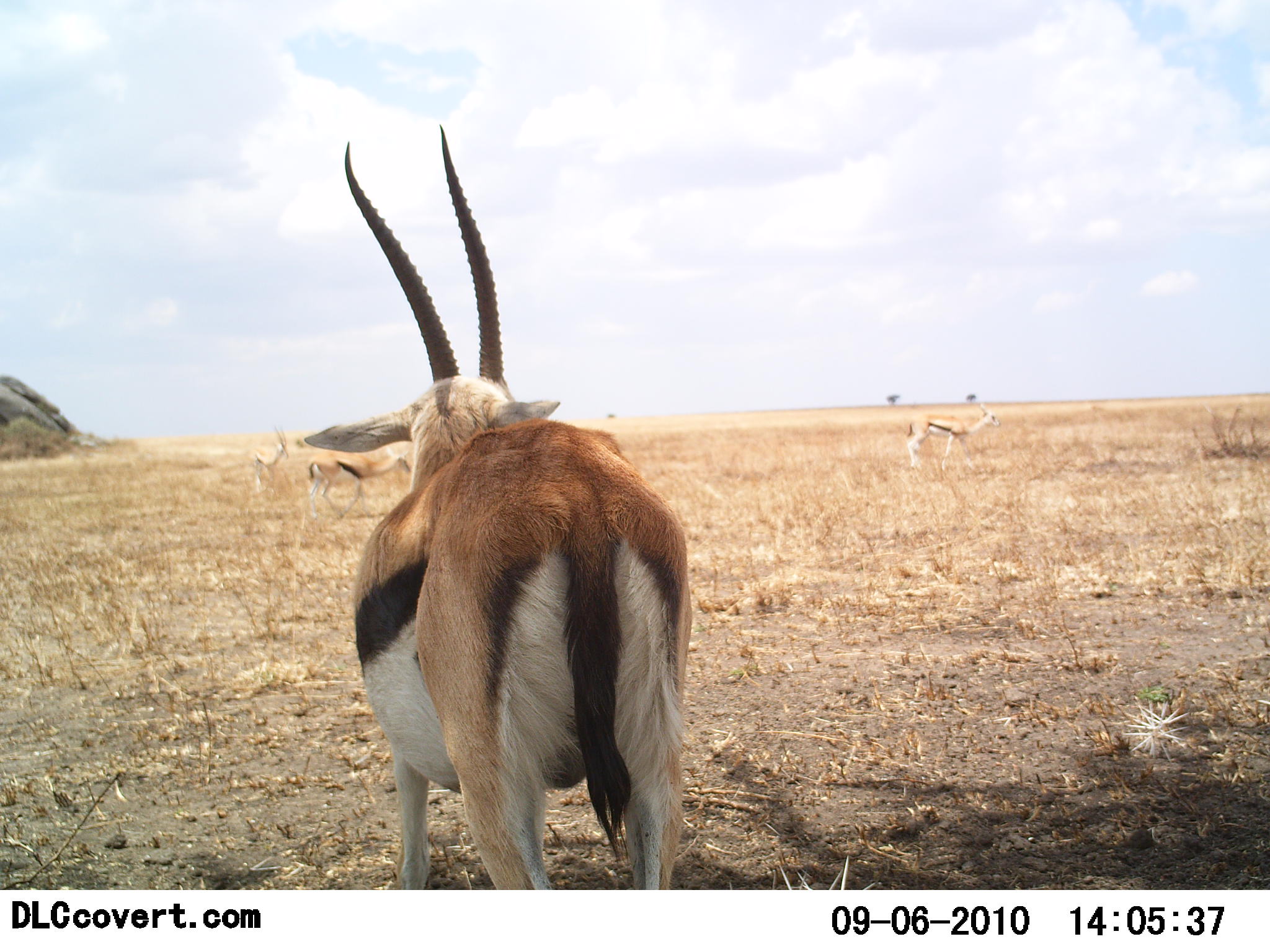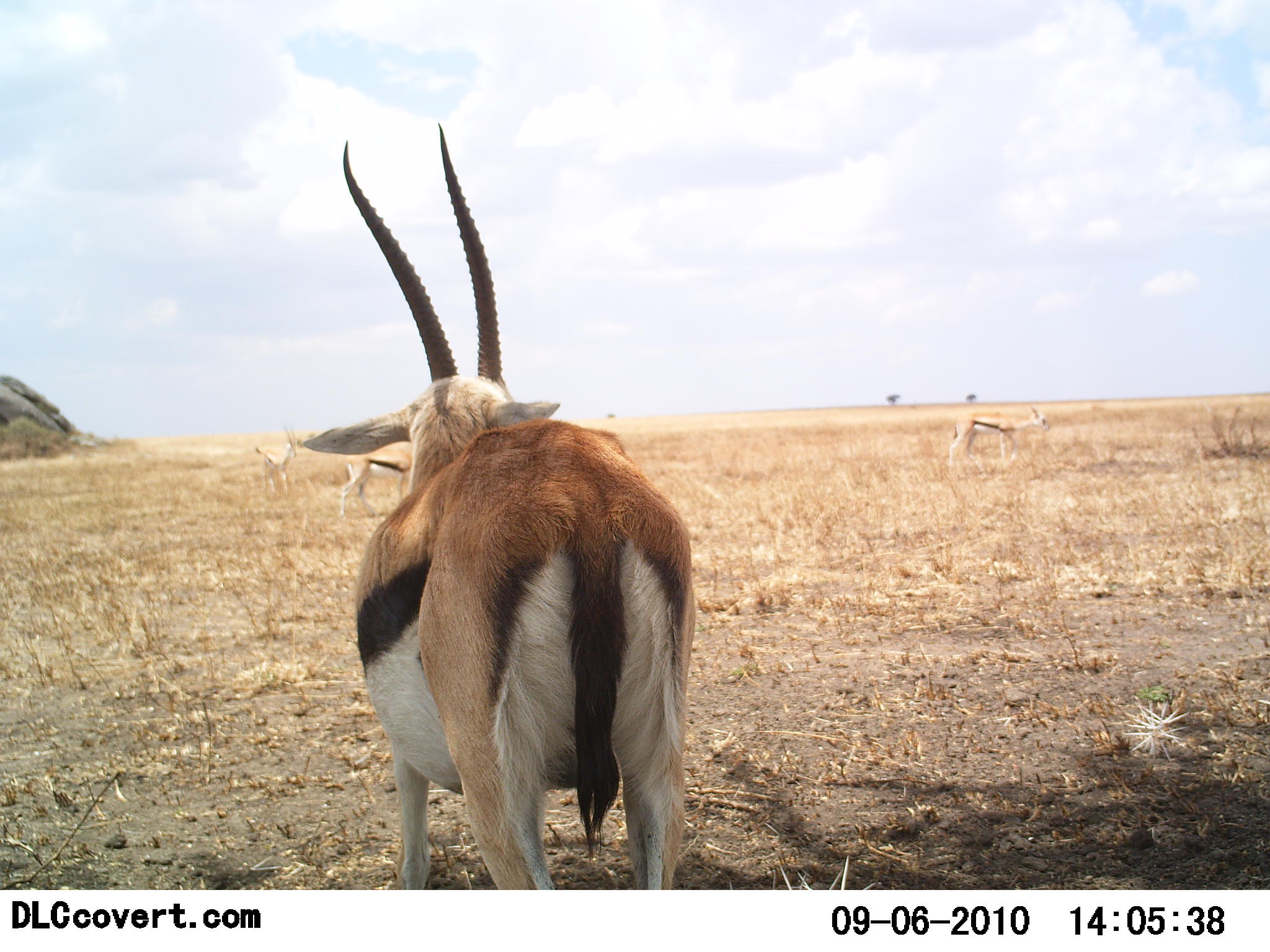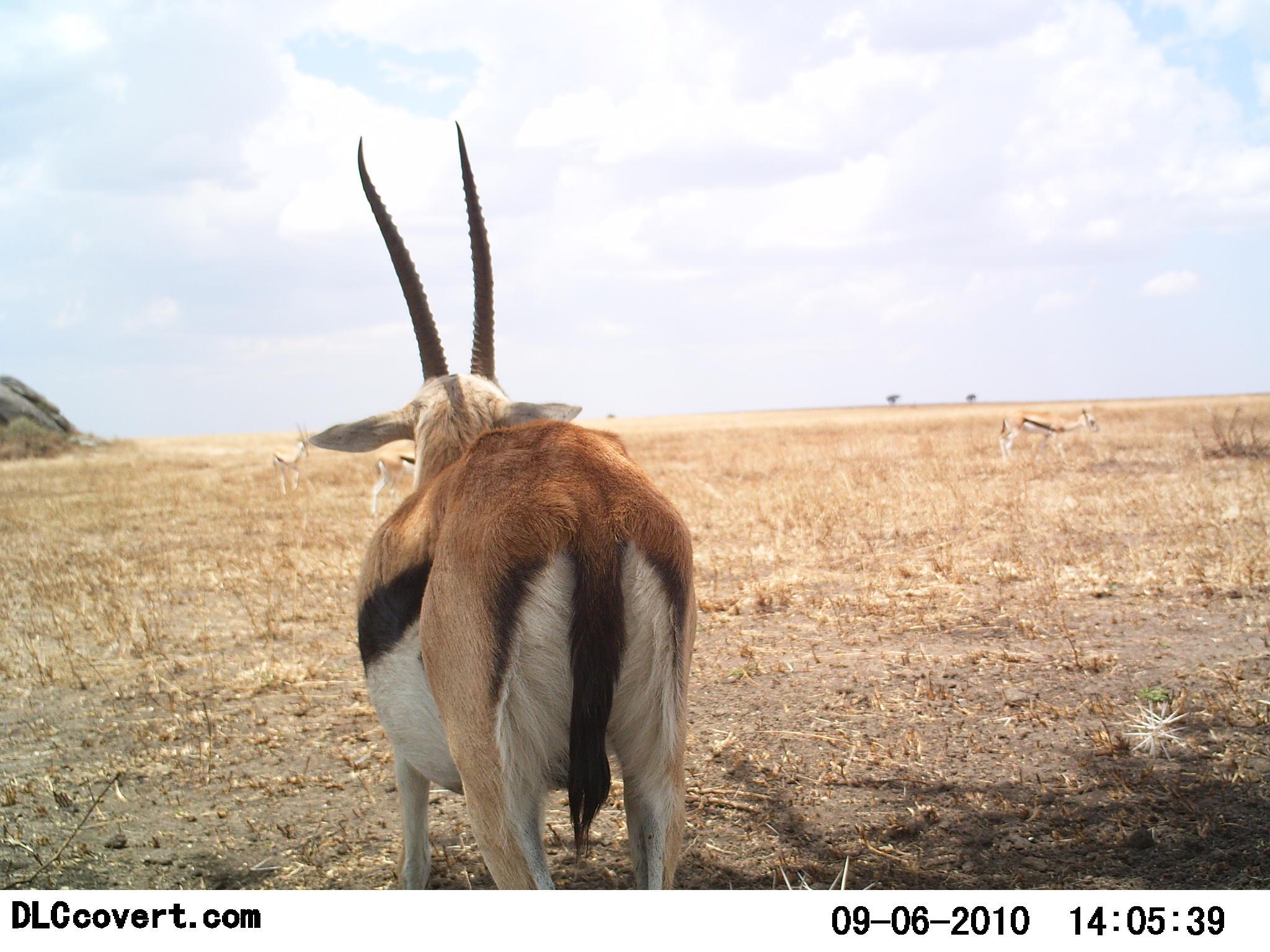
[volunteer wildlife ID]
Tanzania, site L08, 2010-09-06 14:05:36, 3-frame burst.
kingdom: Animalia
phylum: Chordata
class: Mammalia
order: Artiodactyla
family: Bovidae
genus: Eudorcas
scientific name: Eudorcas thomsonii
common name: thomson's gazelle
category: gazellethomsons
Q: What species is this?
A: Gazellethomsons (thomson's gazelle) (Eudorcas thomsonii).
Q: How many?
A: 4.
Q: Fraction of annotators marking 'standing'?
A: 91%.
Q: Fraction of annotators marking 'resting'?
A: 0%.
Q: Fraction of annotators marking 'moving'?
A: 55%.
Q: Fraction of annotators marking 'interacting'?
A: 0%.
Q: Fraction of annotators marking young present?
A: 0%.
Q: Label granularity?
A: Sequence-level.